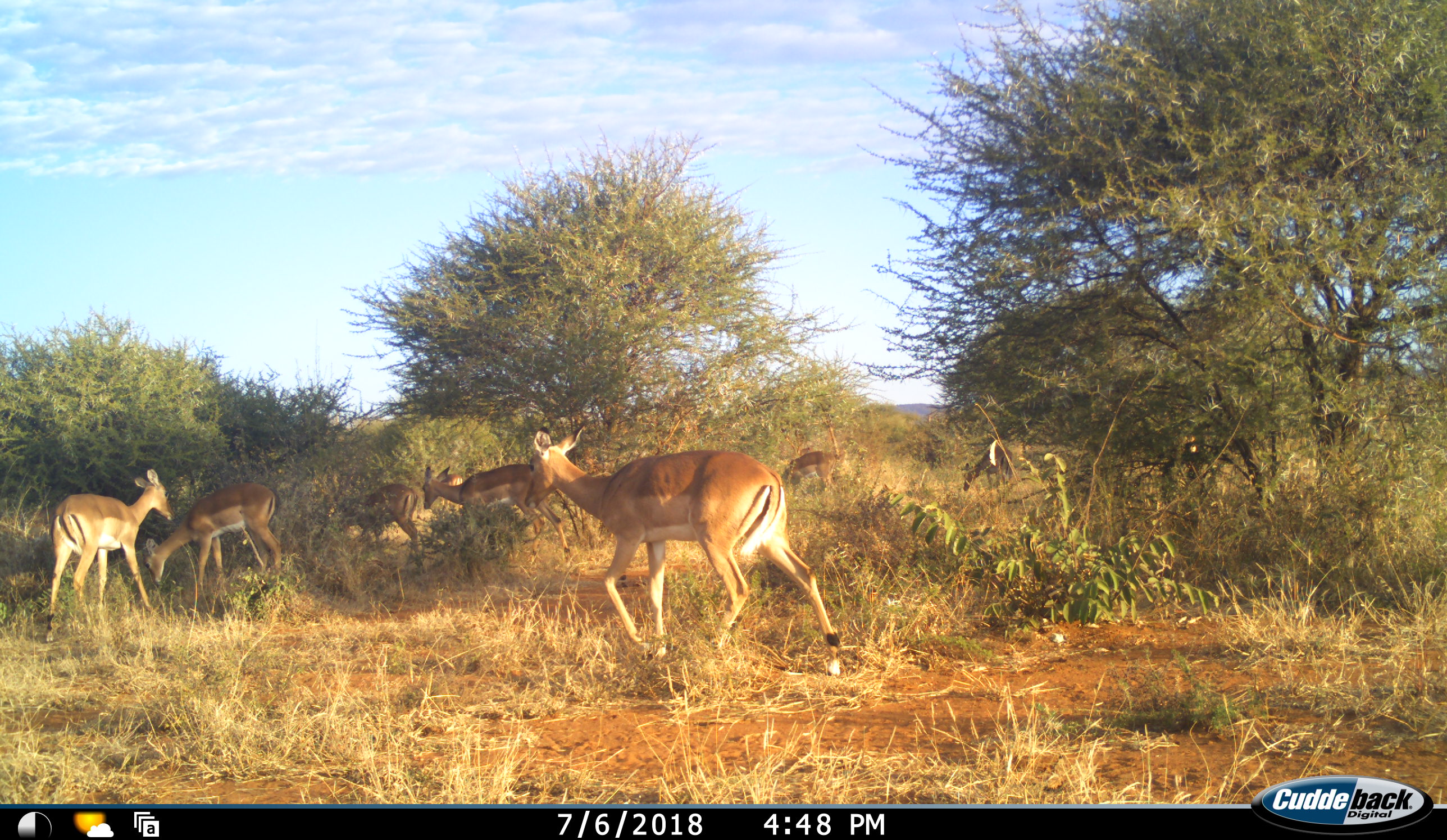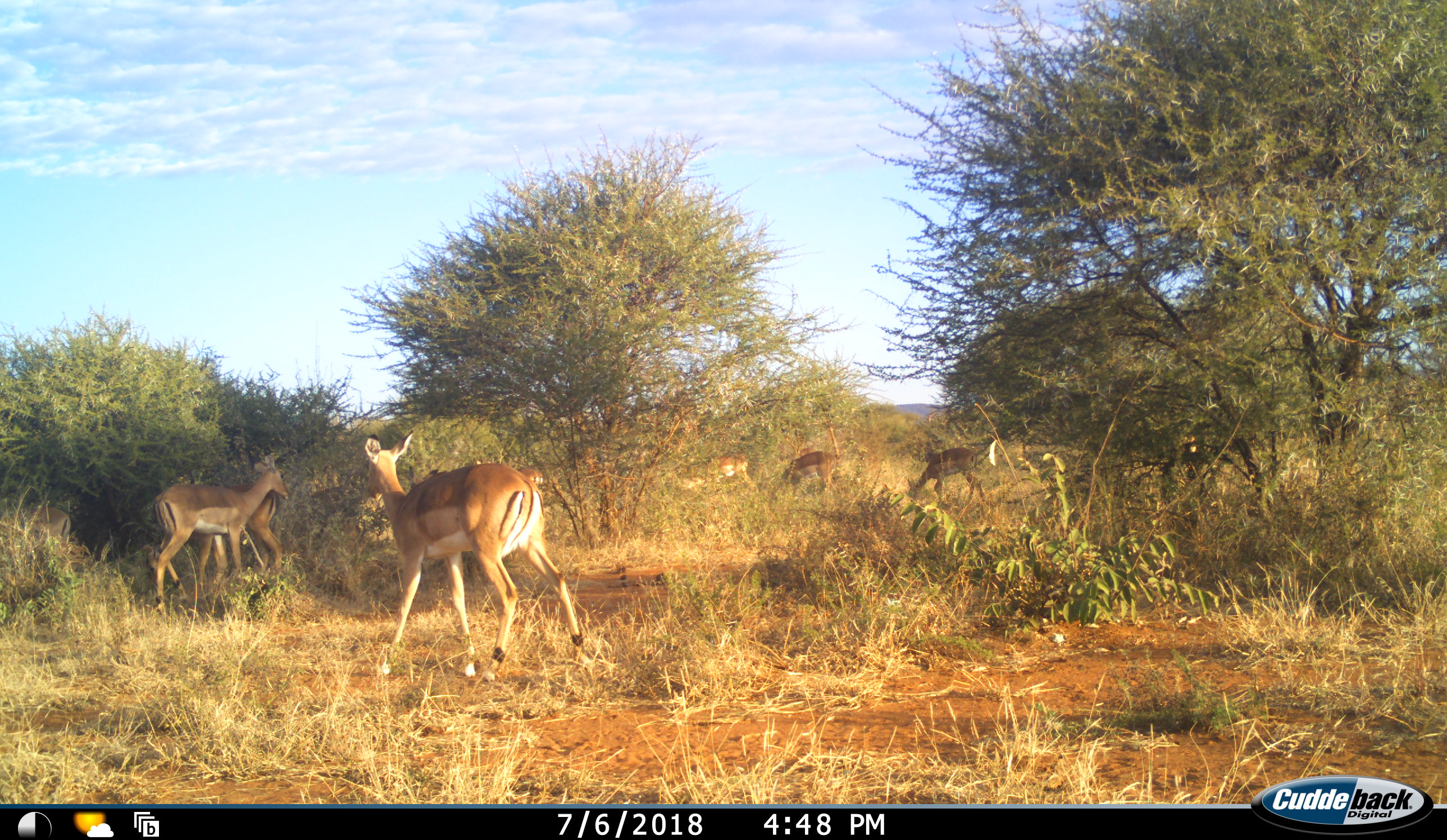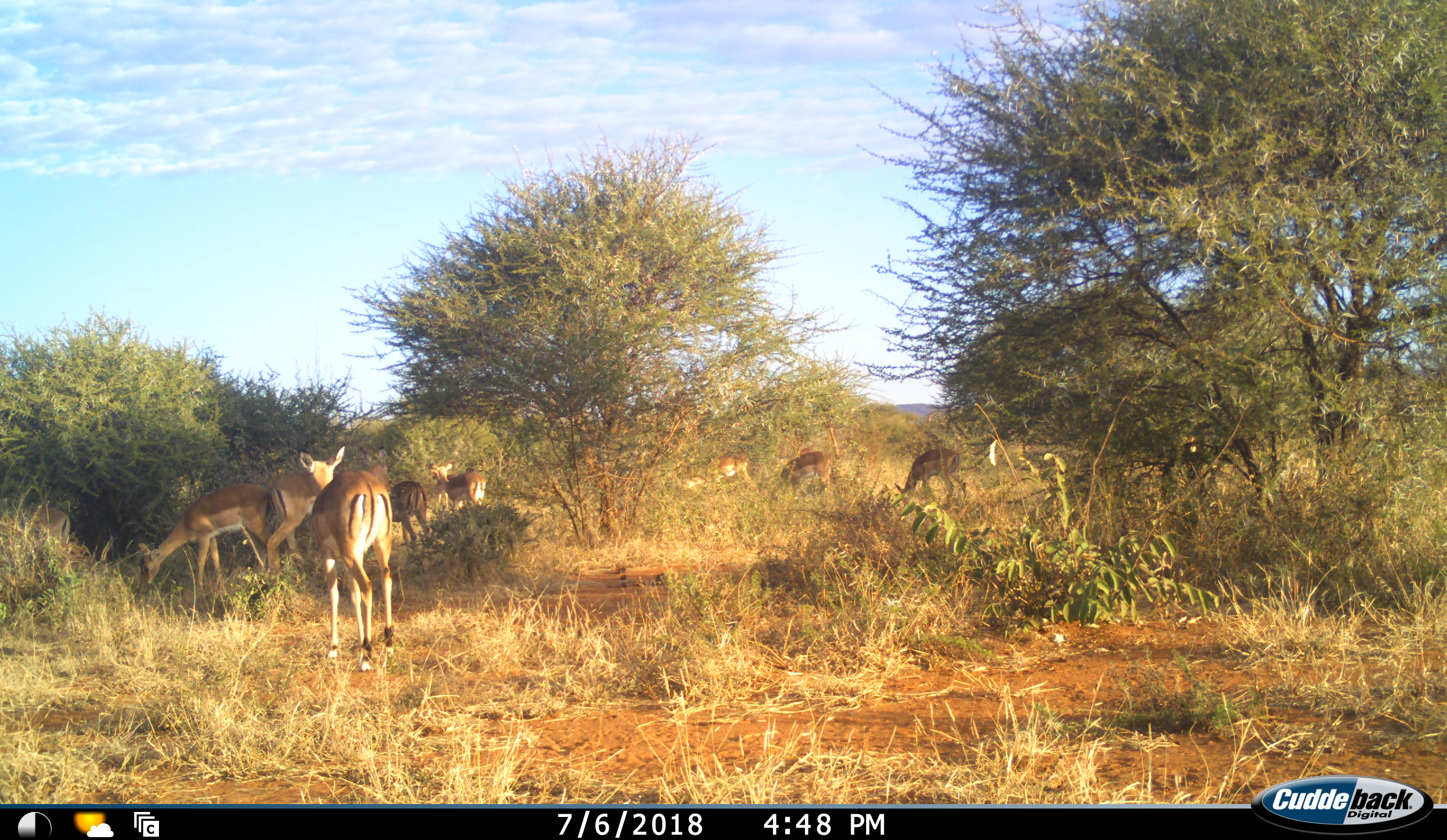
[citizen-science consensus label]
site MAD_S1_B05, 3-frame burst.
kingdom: Animalia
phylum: Chordata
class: Mammalia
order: Artiodactyla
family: Bovidae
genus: Aepyceros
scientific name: Aepyceros melampus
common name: impala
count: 8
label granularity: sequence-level